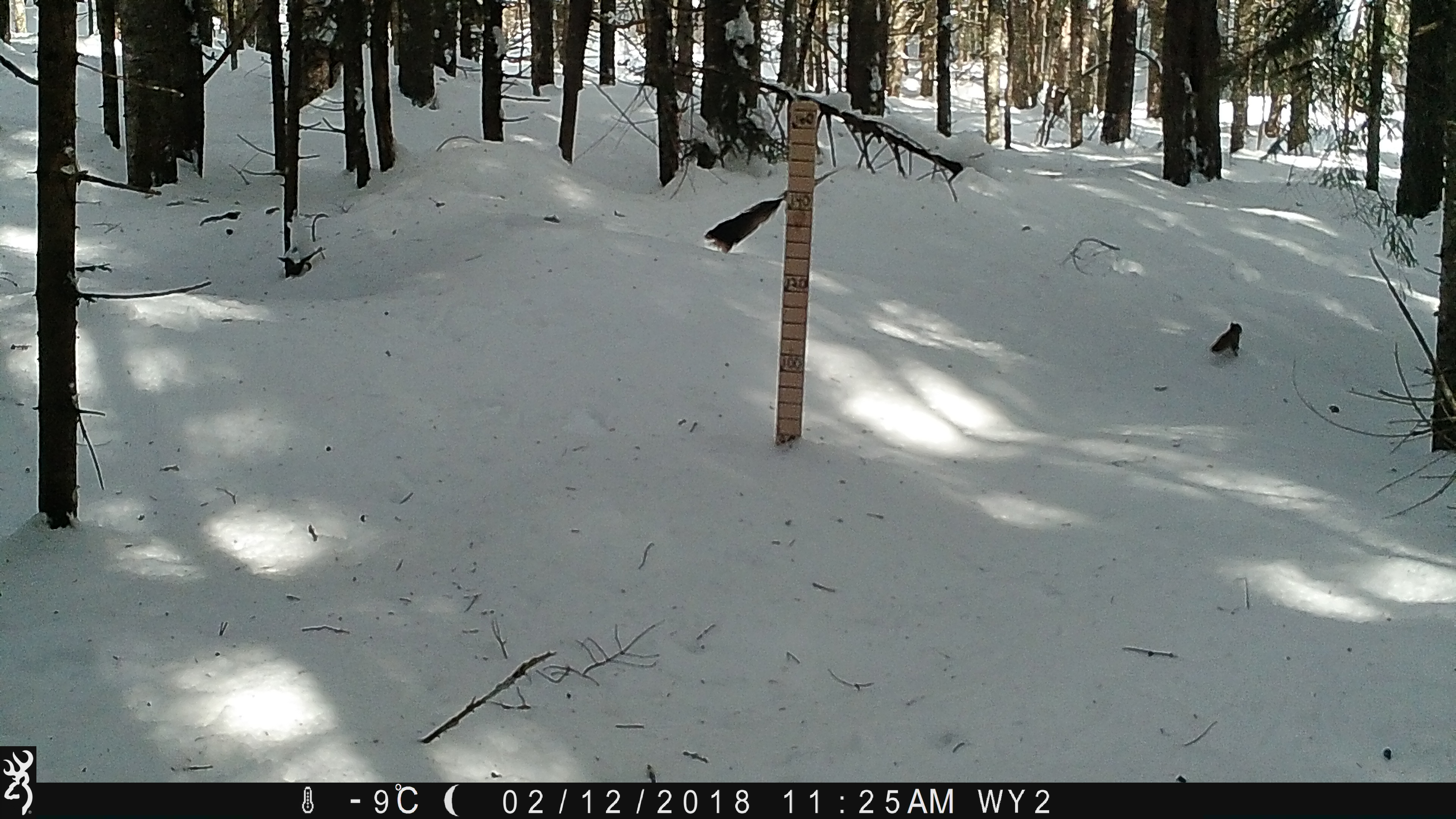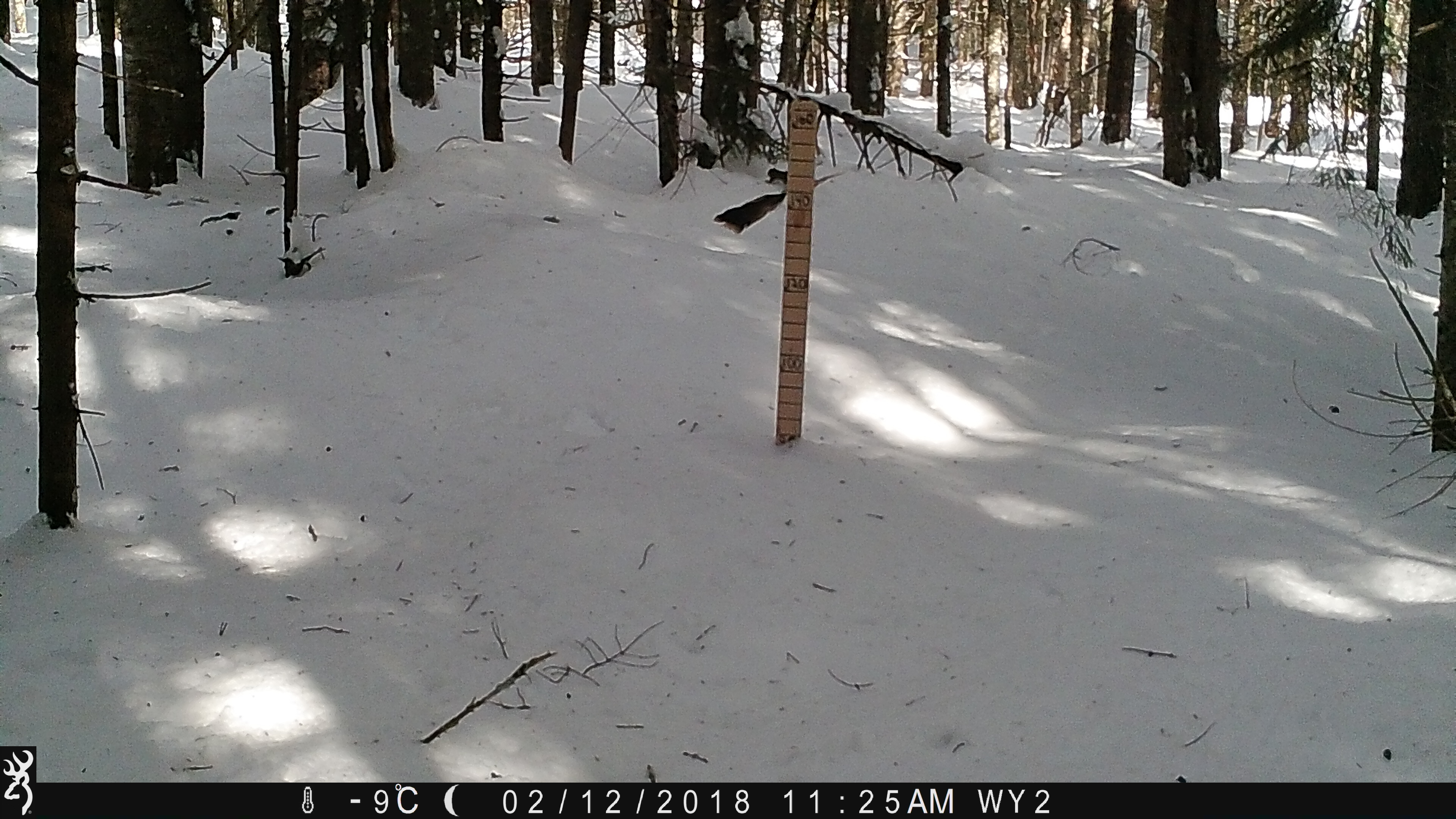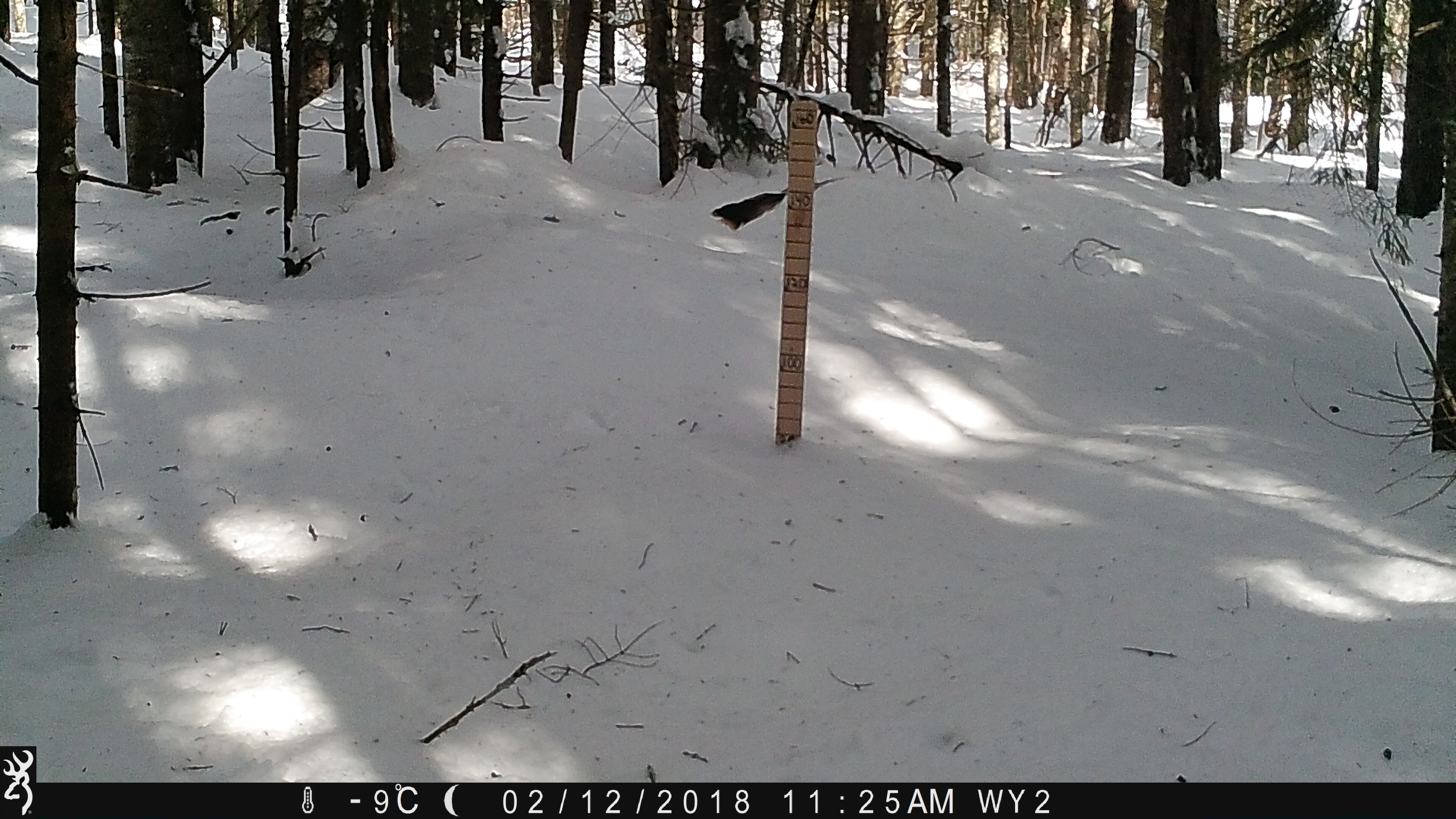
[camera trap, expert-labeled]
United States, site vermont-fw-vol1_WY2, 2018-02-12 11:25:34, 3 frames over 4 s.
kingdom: Animalia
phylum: Chordata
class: Mammalia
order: Rodentia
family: Sciuridae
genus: Tamiasciurus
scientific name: Tamiasciurus hudsonicus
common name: red squirrel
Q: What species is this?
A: Red squirrel (Tamiasciurus hudsonicus).